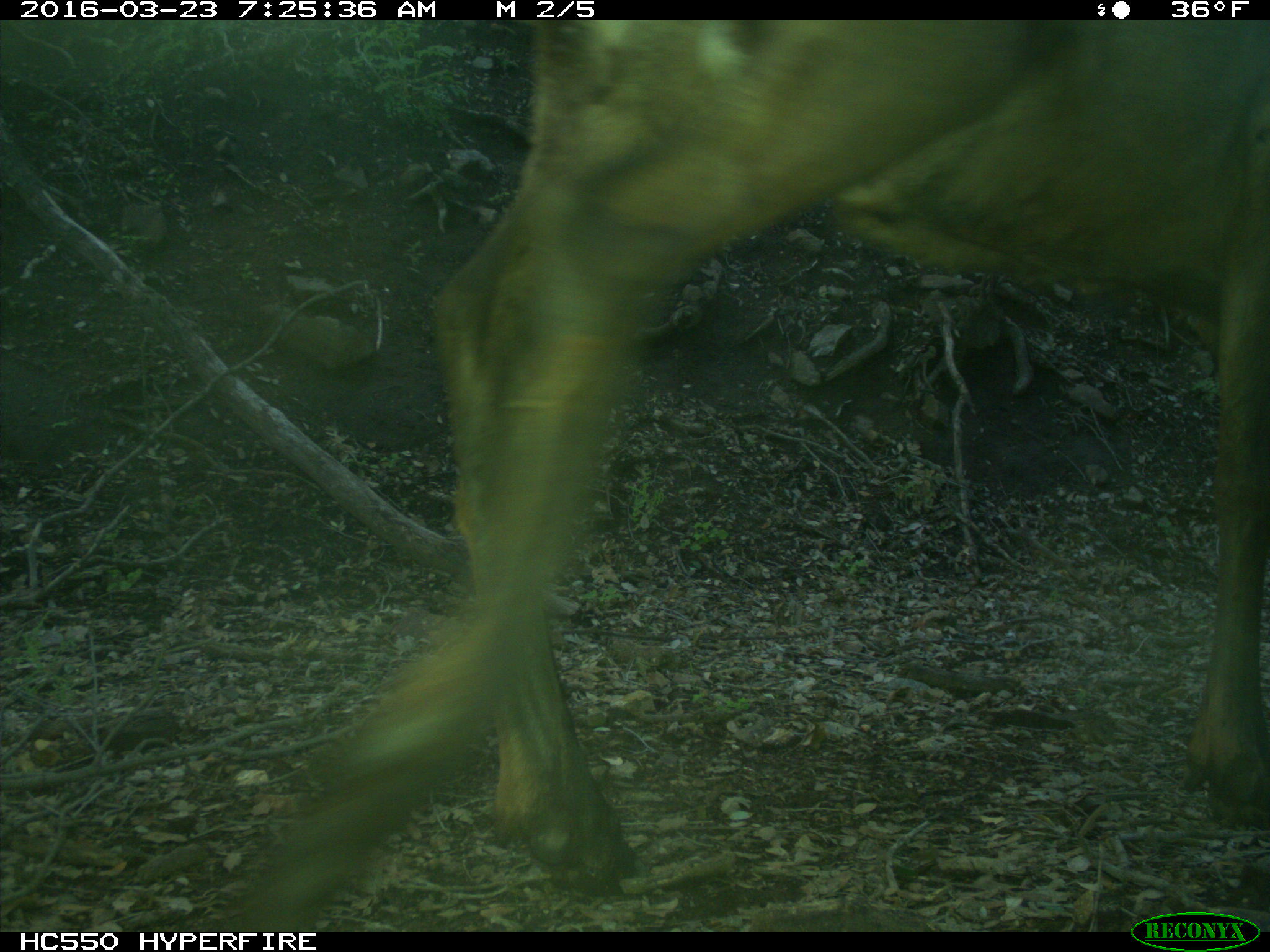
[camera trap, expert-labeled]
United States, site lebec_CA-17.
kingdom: Animalia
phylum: Chordata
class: Mammalia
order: Artiodactyla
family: Cervidae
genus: Cervus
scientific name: Cervus canadensis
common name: elk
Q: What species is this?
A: Cervus canadensis (elk).